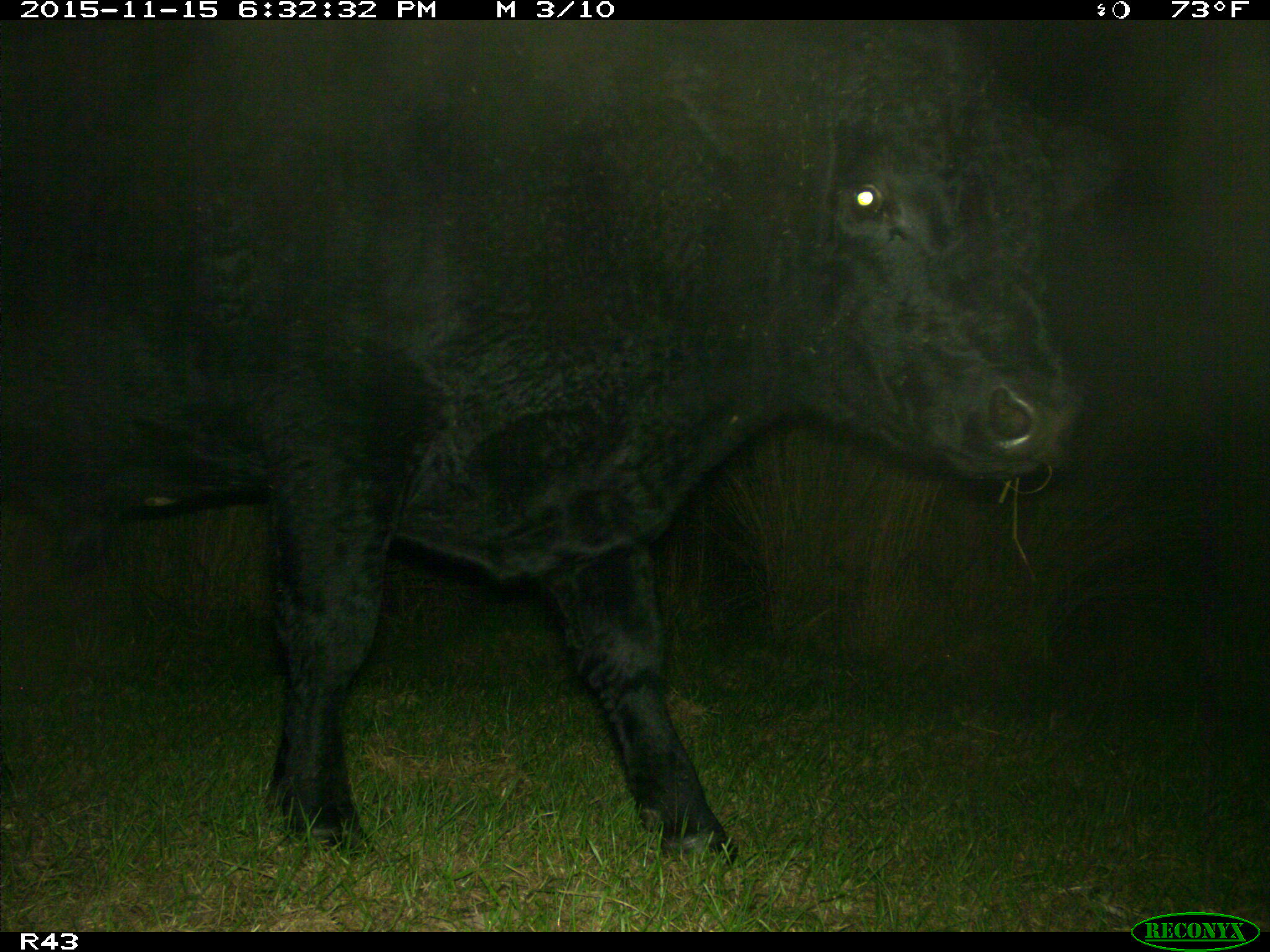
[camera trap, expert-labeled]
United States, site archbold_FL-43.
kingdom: Animalia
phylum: Chordata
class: Mammalia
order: Artiodactyla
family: Bovidae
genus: Bos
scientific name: Bos taurus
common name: domestic cow